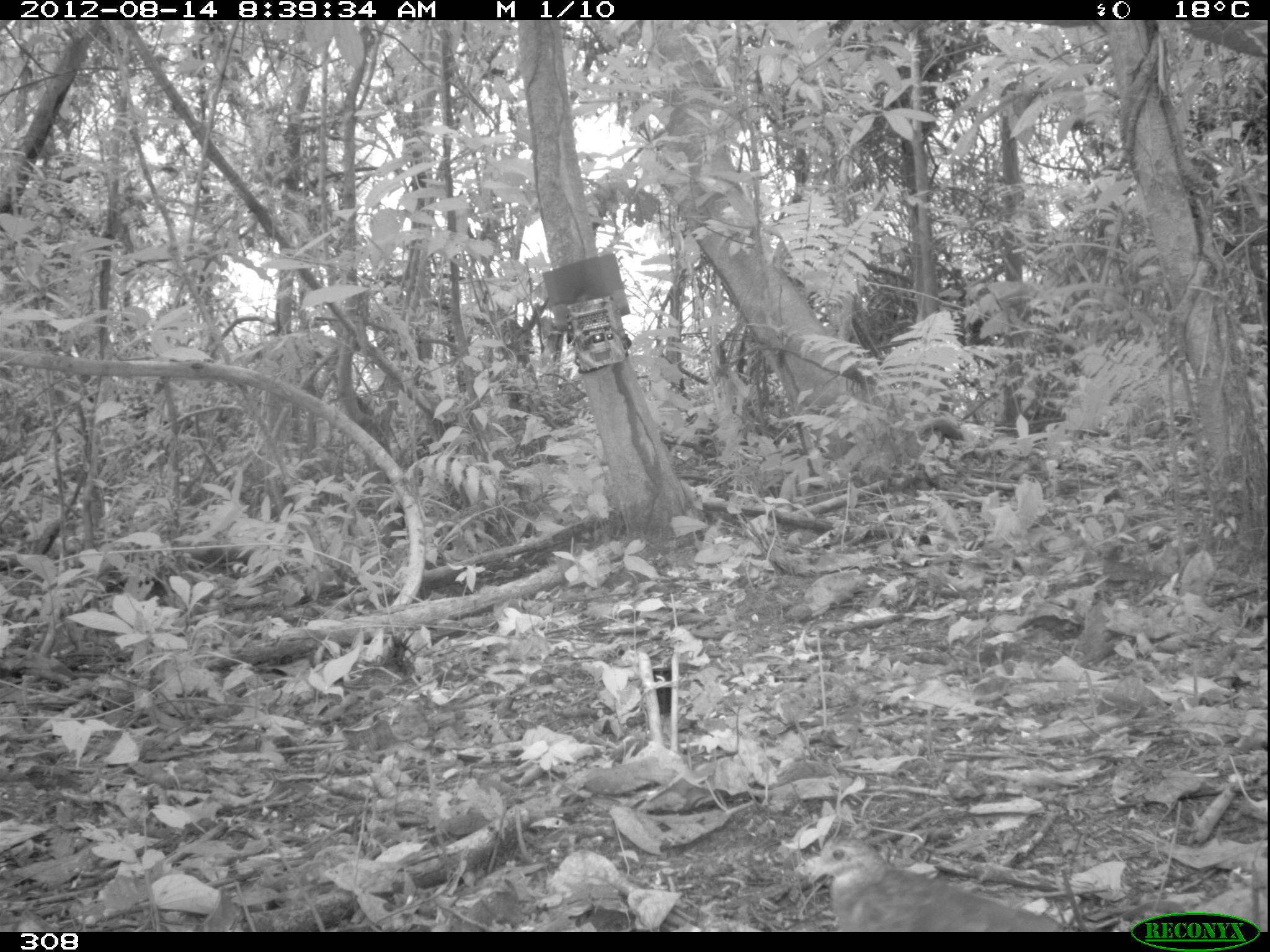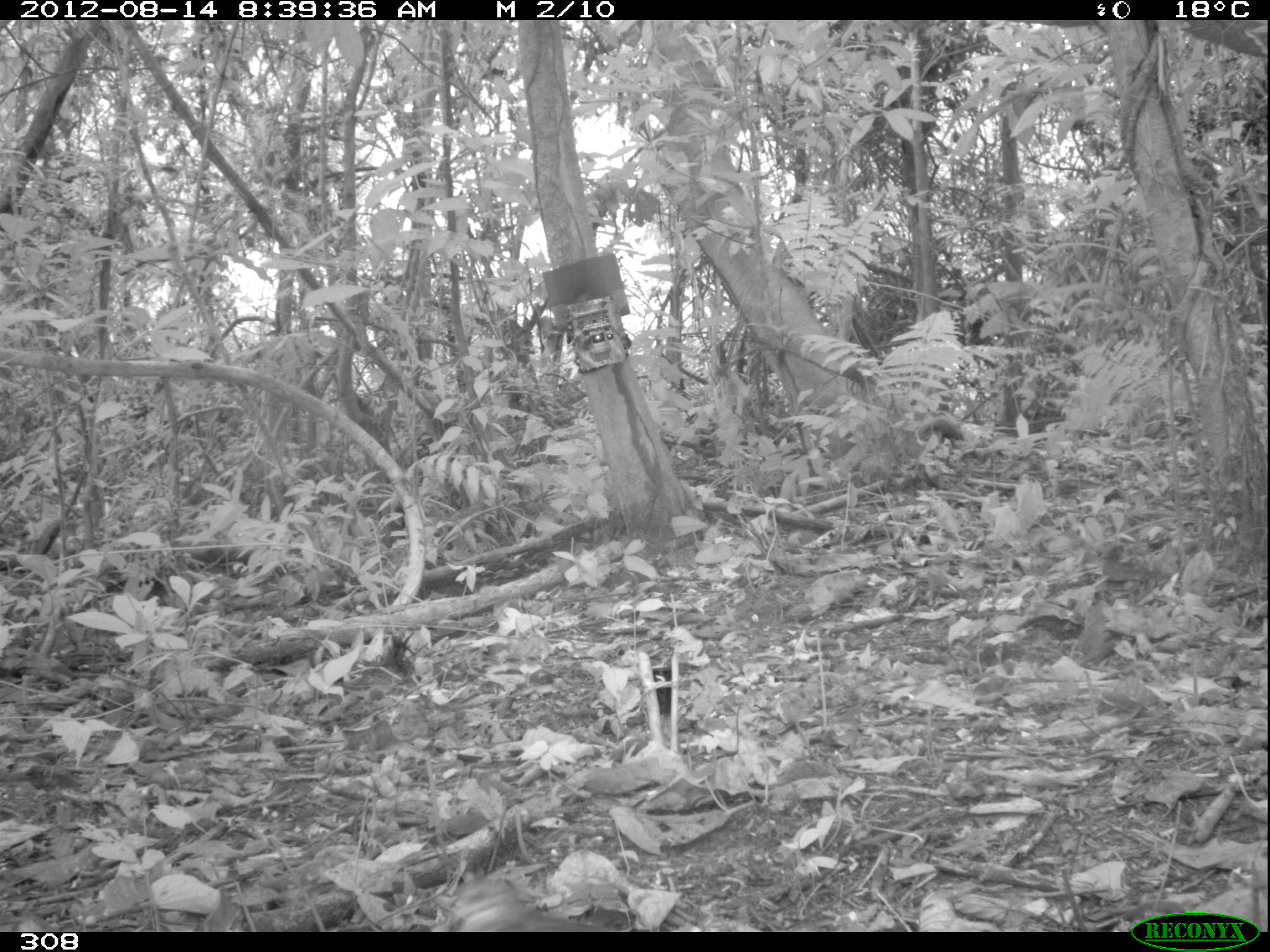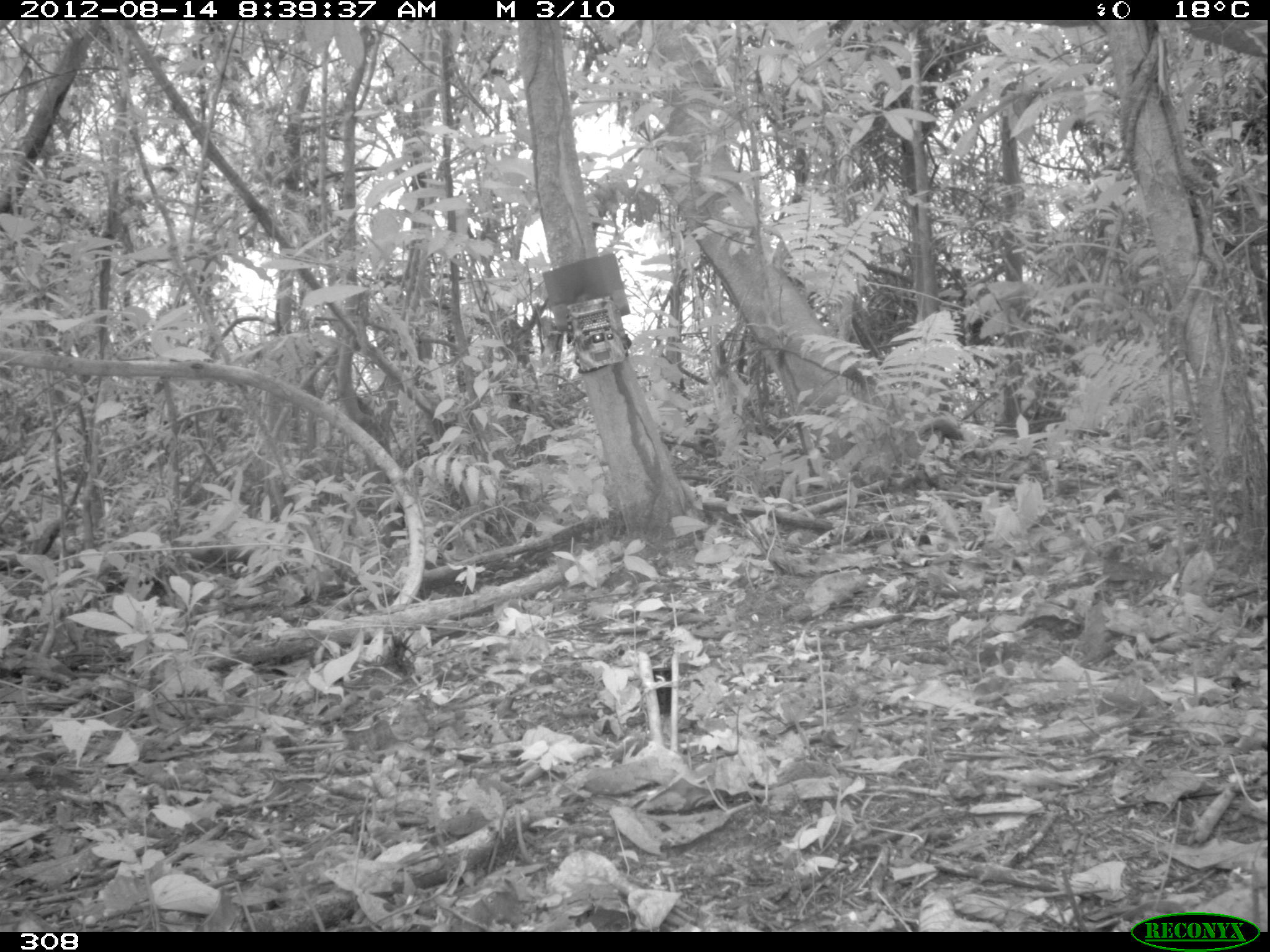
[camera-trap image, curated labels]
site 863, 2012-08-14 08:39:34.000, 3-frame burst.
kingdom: Animalia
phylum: Chordata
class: Aves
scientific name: Aves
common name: bird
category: unknown bird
Unknown bird (bird) (Aves).